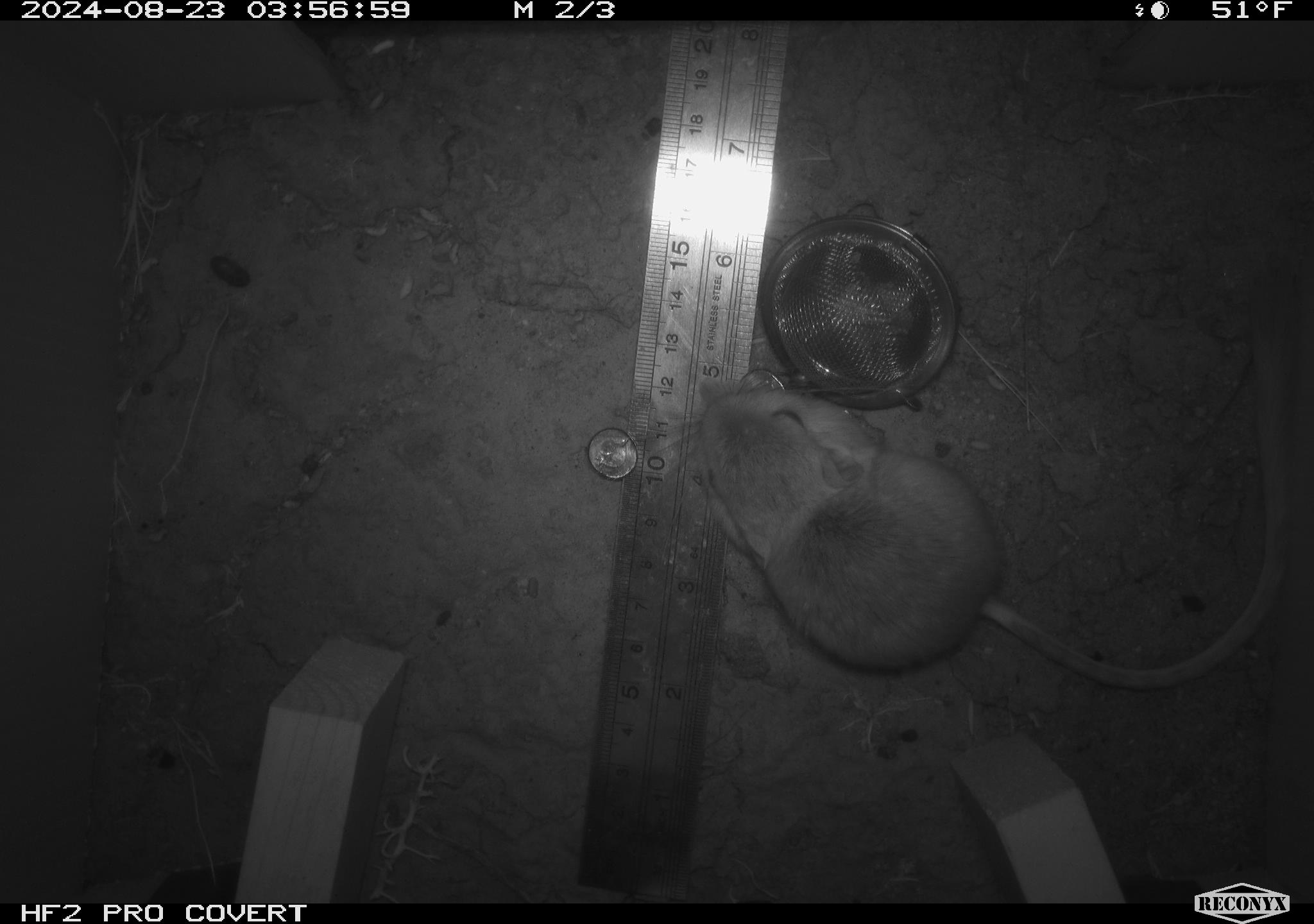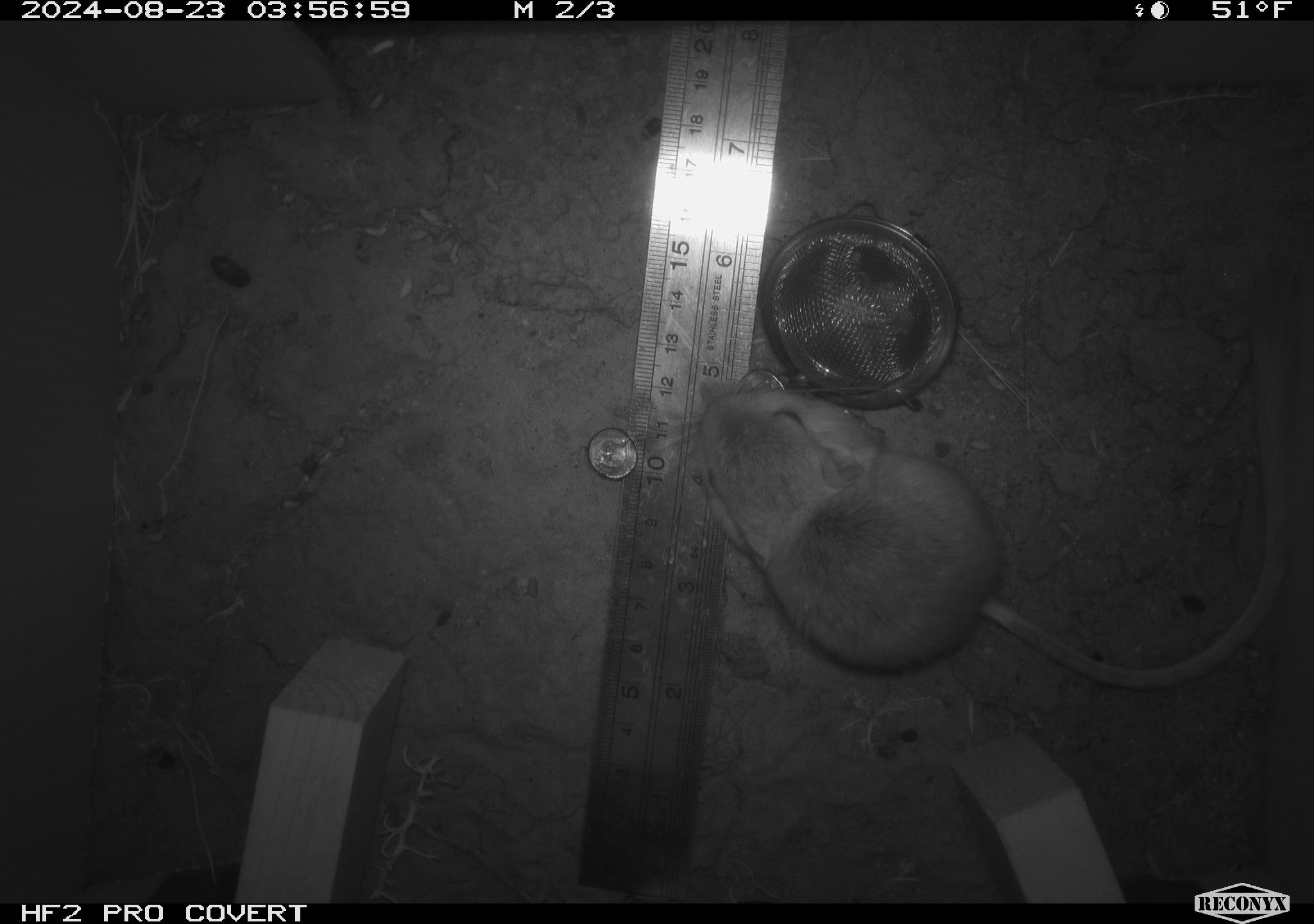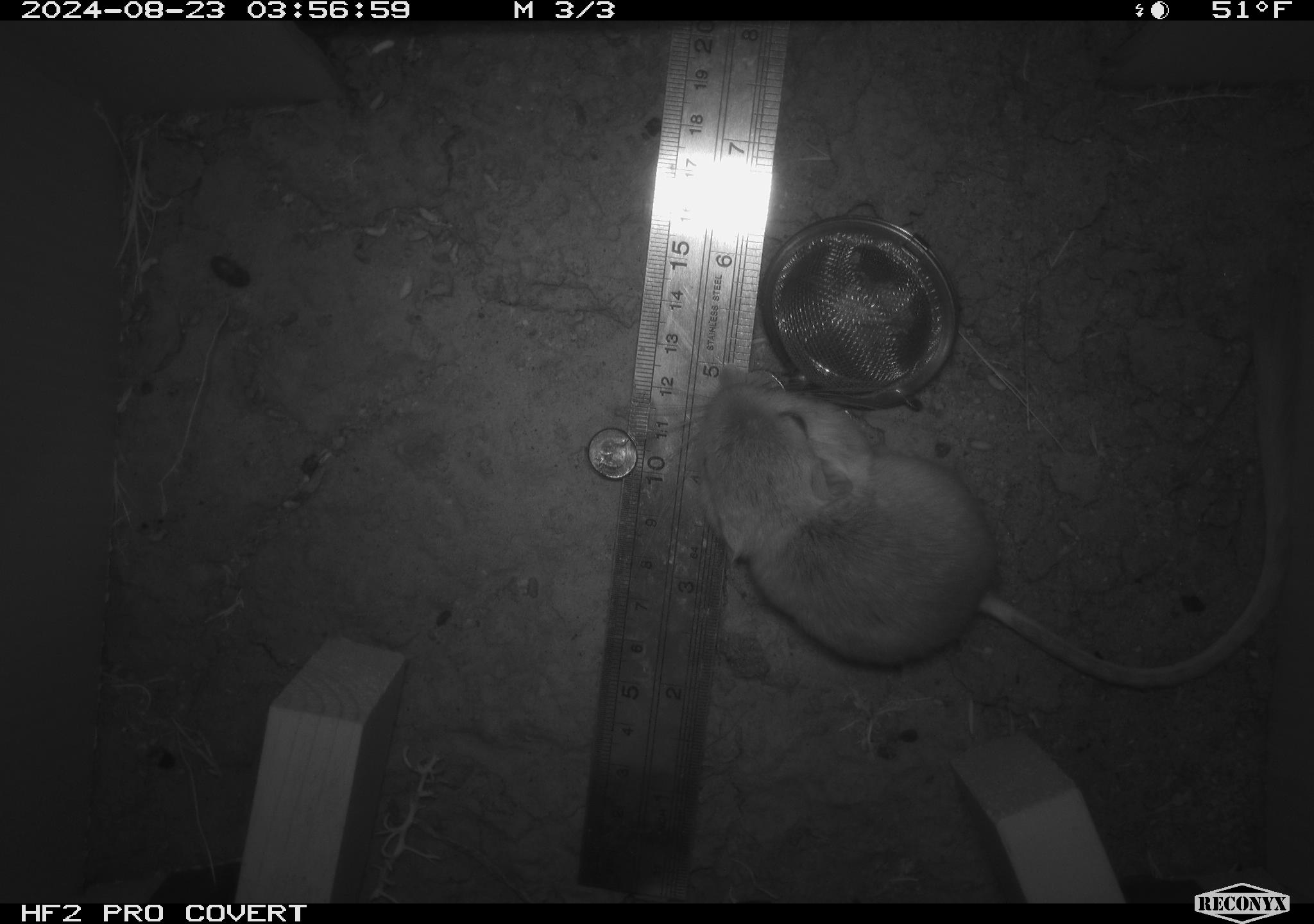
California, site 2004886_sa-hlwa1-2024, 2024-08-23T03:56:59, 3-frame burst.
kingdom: Animalia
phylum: Chordata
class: Mammalia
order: Rodentia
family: Heteromyidae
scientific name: Heteromyidae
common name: kangaroo rats and pocket mice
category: heteromyidae family